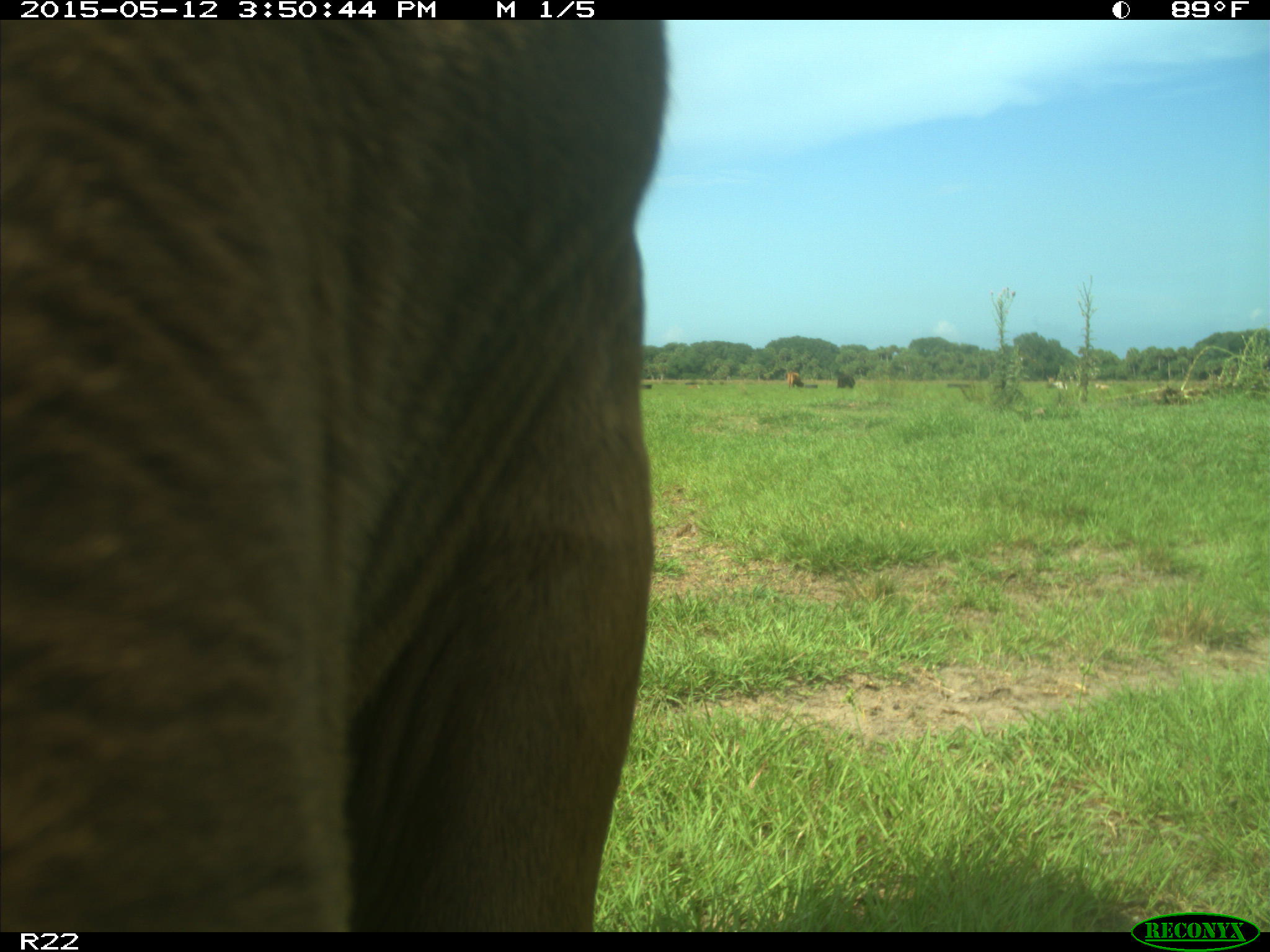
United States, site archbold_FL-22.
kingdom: Animalia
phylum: Chordata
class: Mammalia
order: Artiodactyla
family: Bovidae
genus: Bos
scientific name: Bos taurus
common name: domestic cow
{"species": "Bos taurus (domestic cow)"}